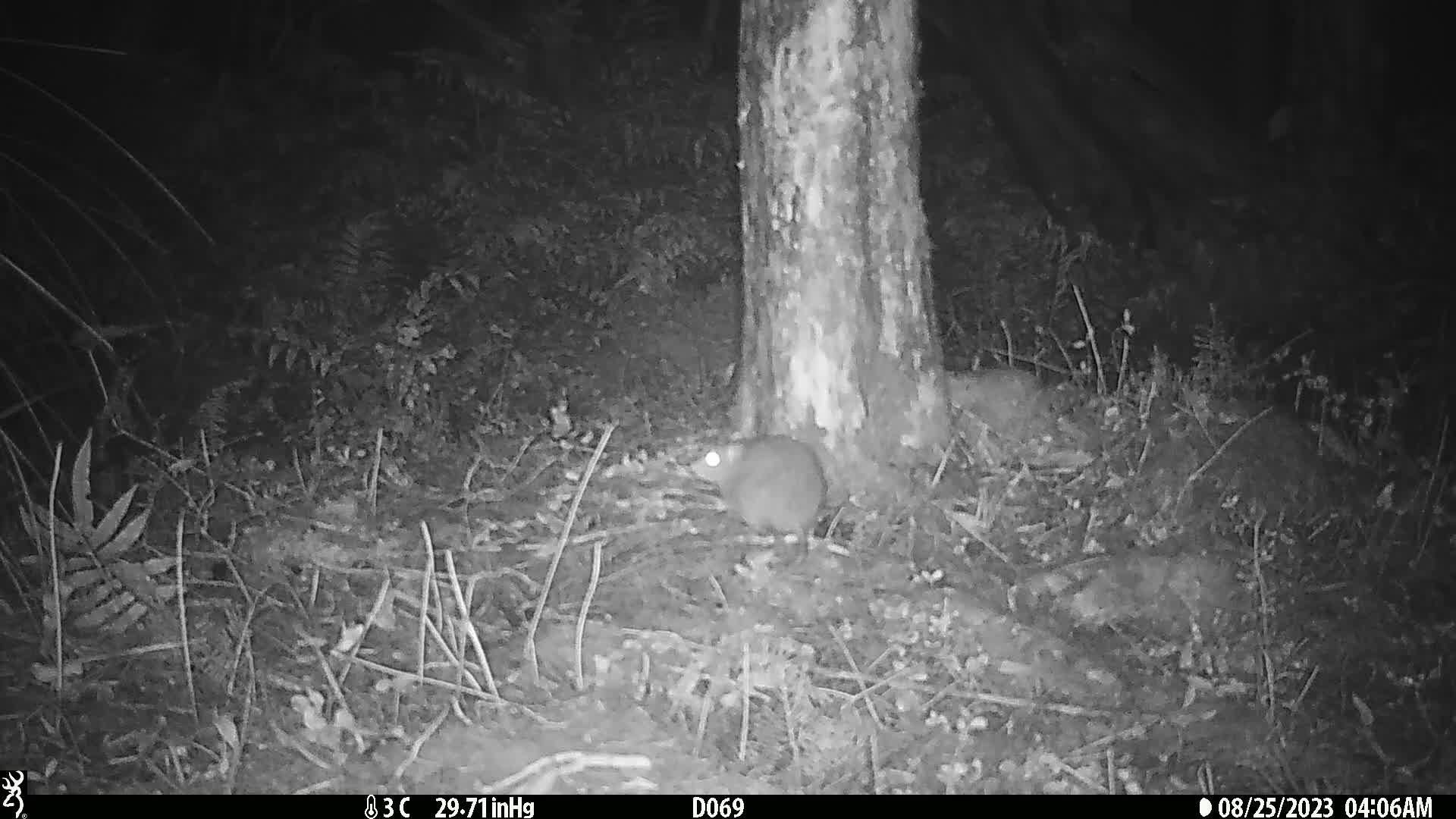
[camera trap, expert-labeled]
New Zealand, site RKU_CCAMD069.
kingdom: Animalia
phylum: Chordata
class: Mammalia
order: Rodentia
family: Muridae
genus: Rattus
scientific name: Rattus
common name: rat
Rat (Rattus).